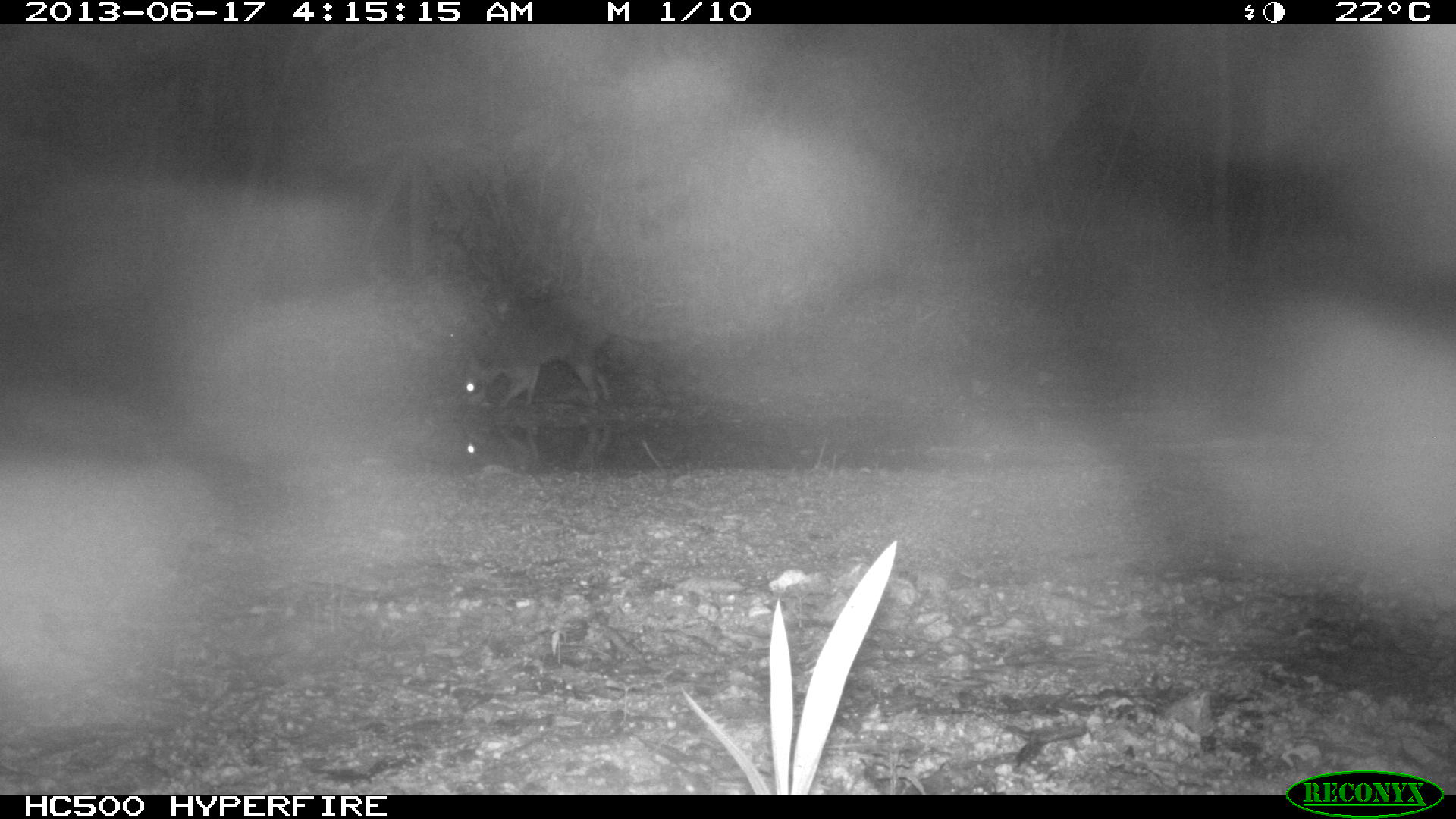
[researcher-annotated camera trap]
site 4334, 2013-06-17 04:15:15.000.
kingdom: Animalia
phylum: Chordata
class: Mammalia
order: Carnivora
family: Procyonidae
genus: Procyon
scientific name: Procyon lotor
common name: common raccoon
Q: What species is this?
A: Procyon lotor (common raccoon).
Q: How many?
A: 1.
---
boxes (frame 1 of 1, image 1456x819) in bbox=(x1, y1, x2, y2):
procyon lotor: bbox=(458, 299, 660, 410)